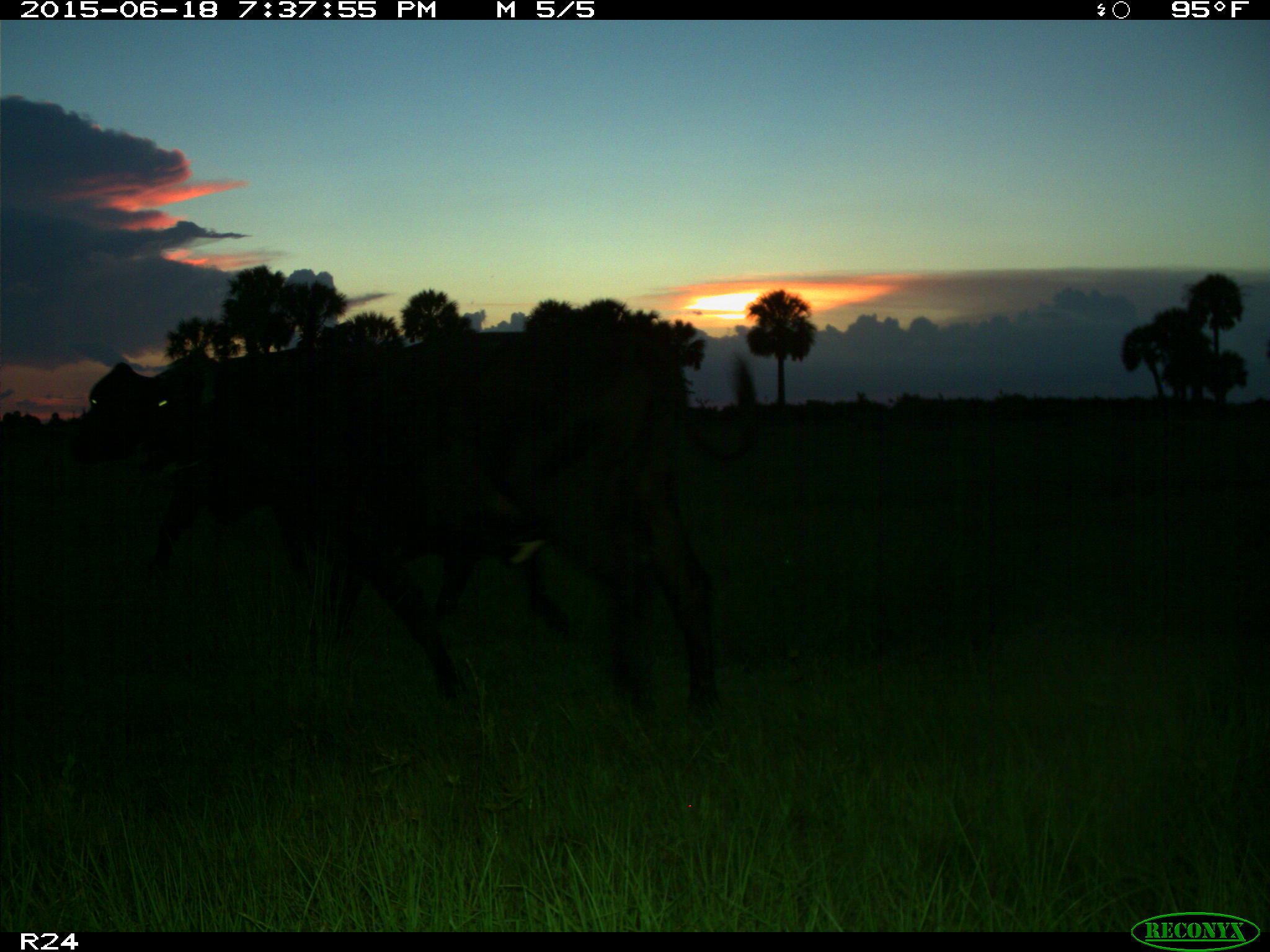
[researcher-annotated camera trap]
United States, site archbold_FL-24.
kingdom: Animalia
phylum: Chordata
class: Mammalia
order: Artiodactyla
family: Bovidae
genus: Bos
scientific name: Bos taurus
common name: domestic cow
Bos taurus (domestic cow).